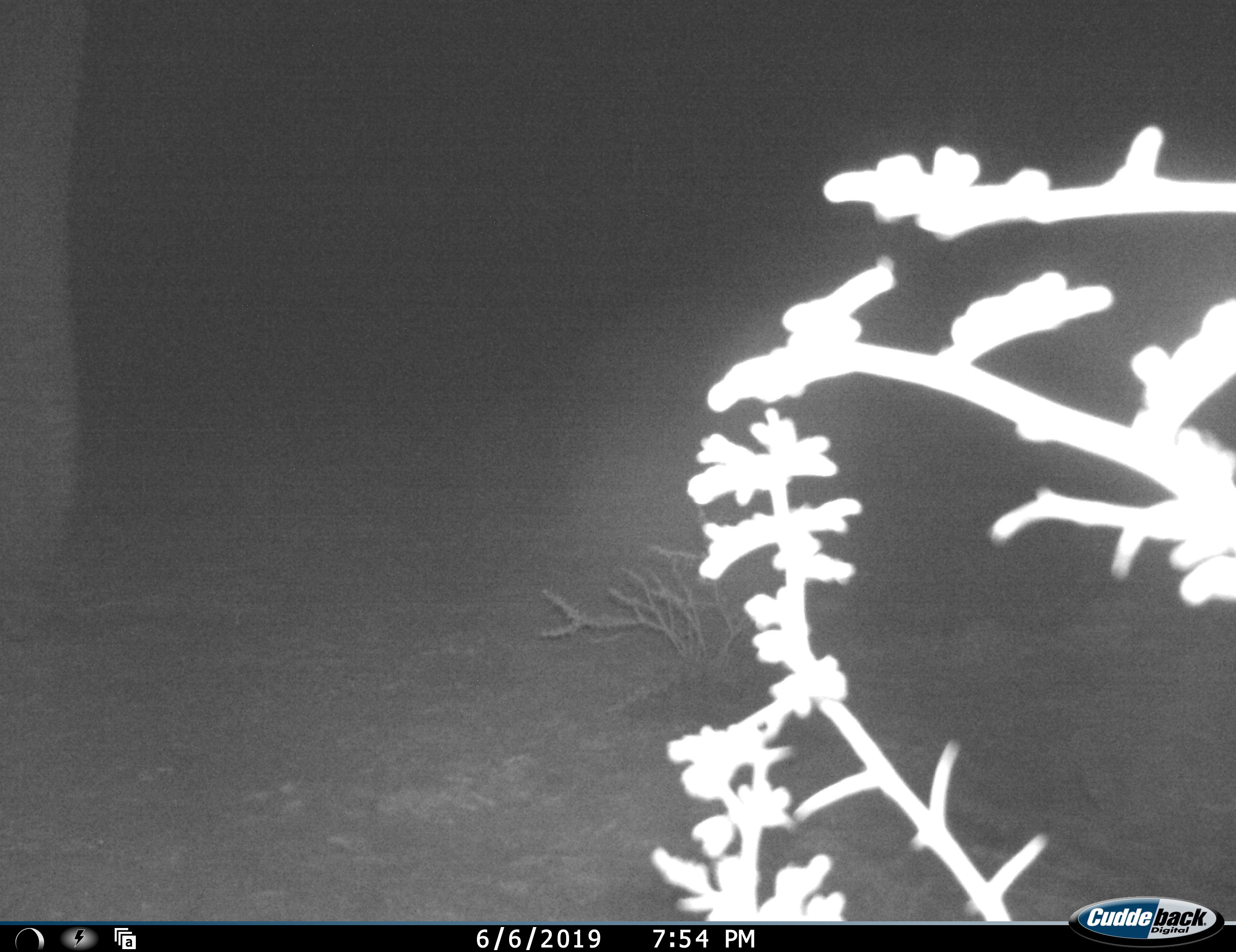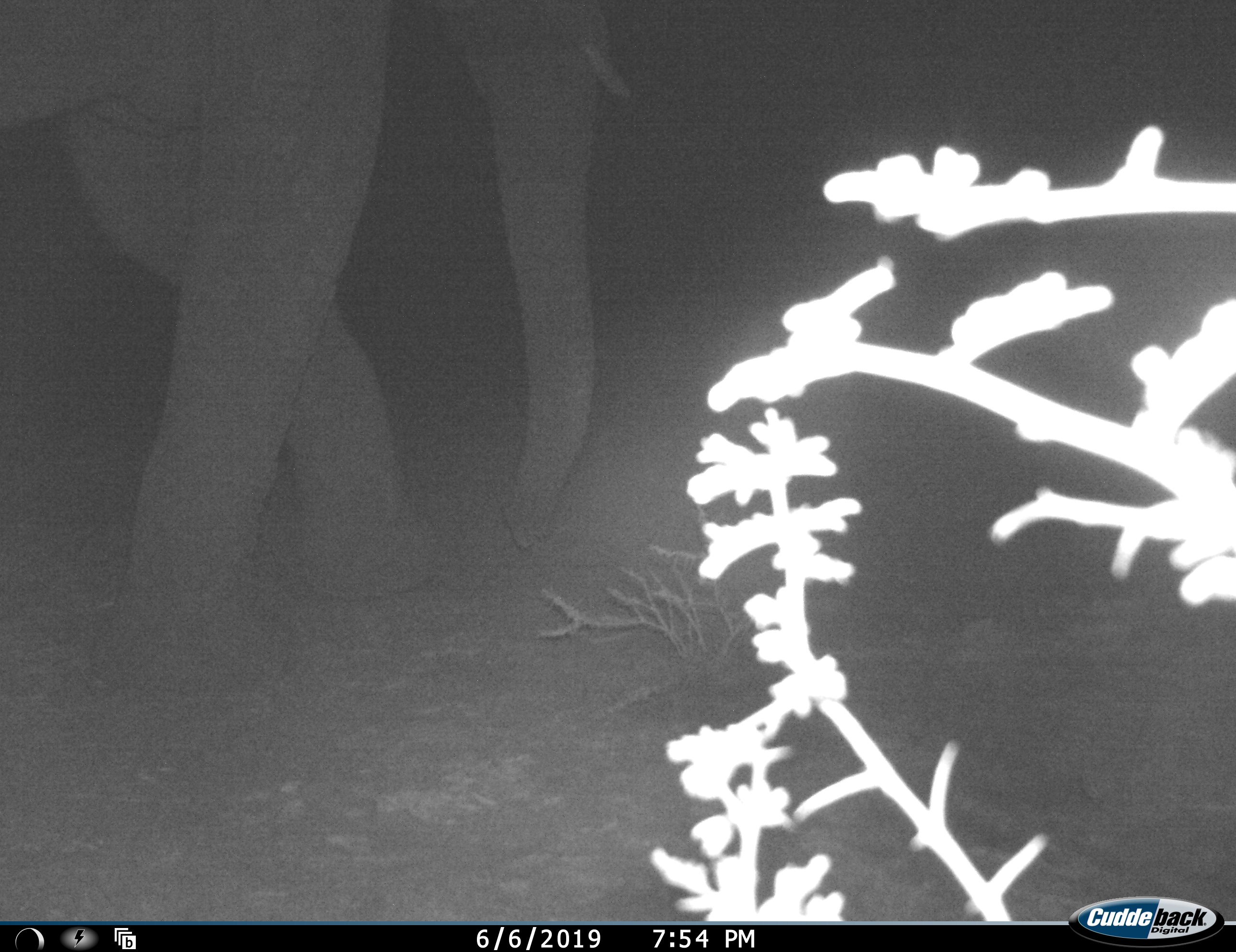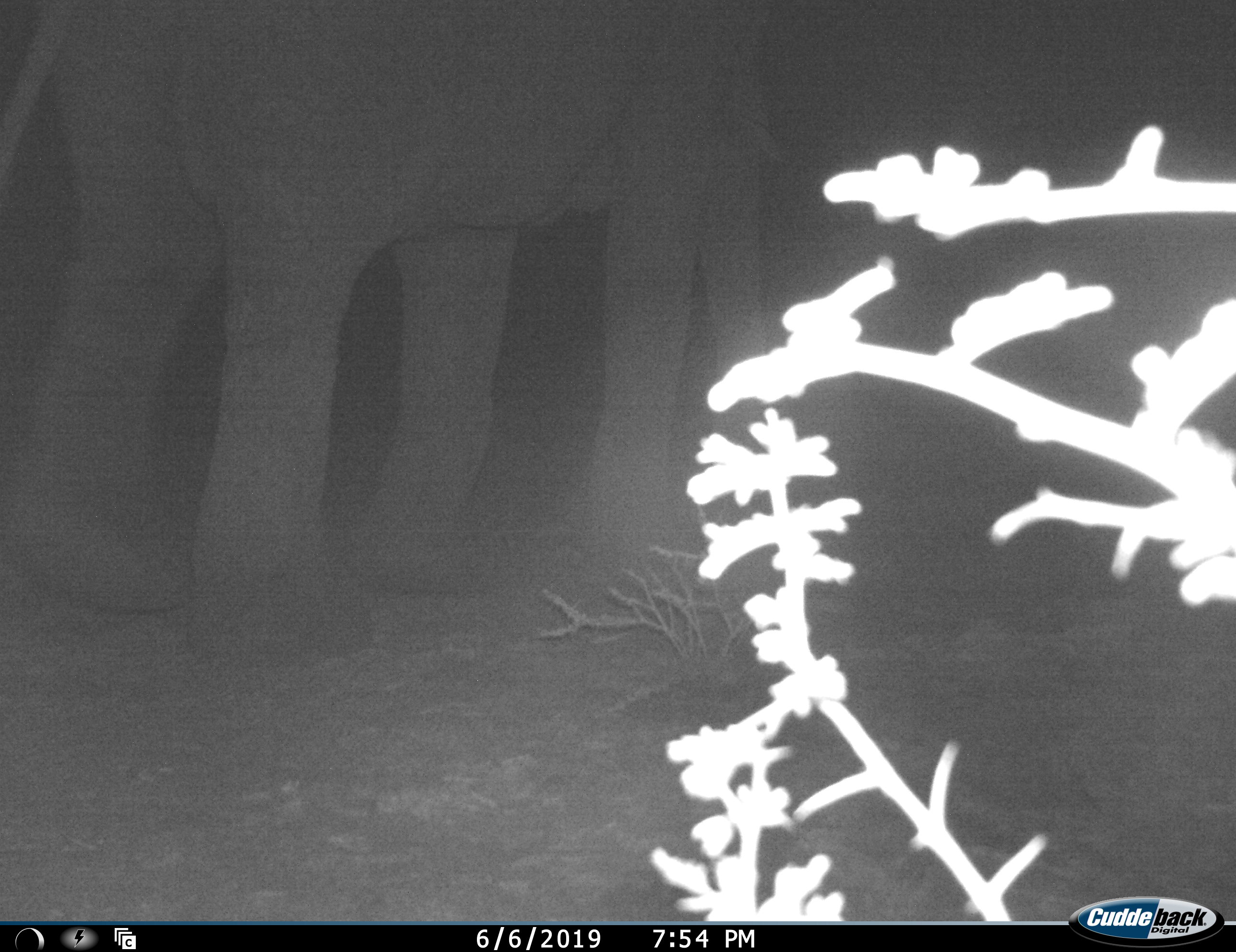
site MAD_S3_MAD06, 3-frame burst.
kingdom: Animalia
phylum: Chordata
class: Mammalia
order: Proboscidea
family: Elephantidae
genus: Loxodonta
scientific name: Loxodonta africana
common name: african bush elephant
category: elephant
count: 1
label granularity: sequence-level